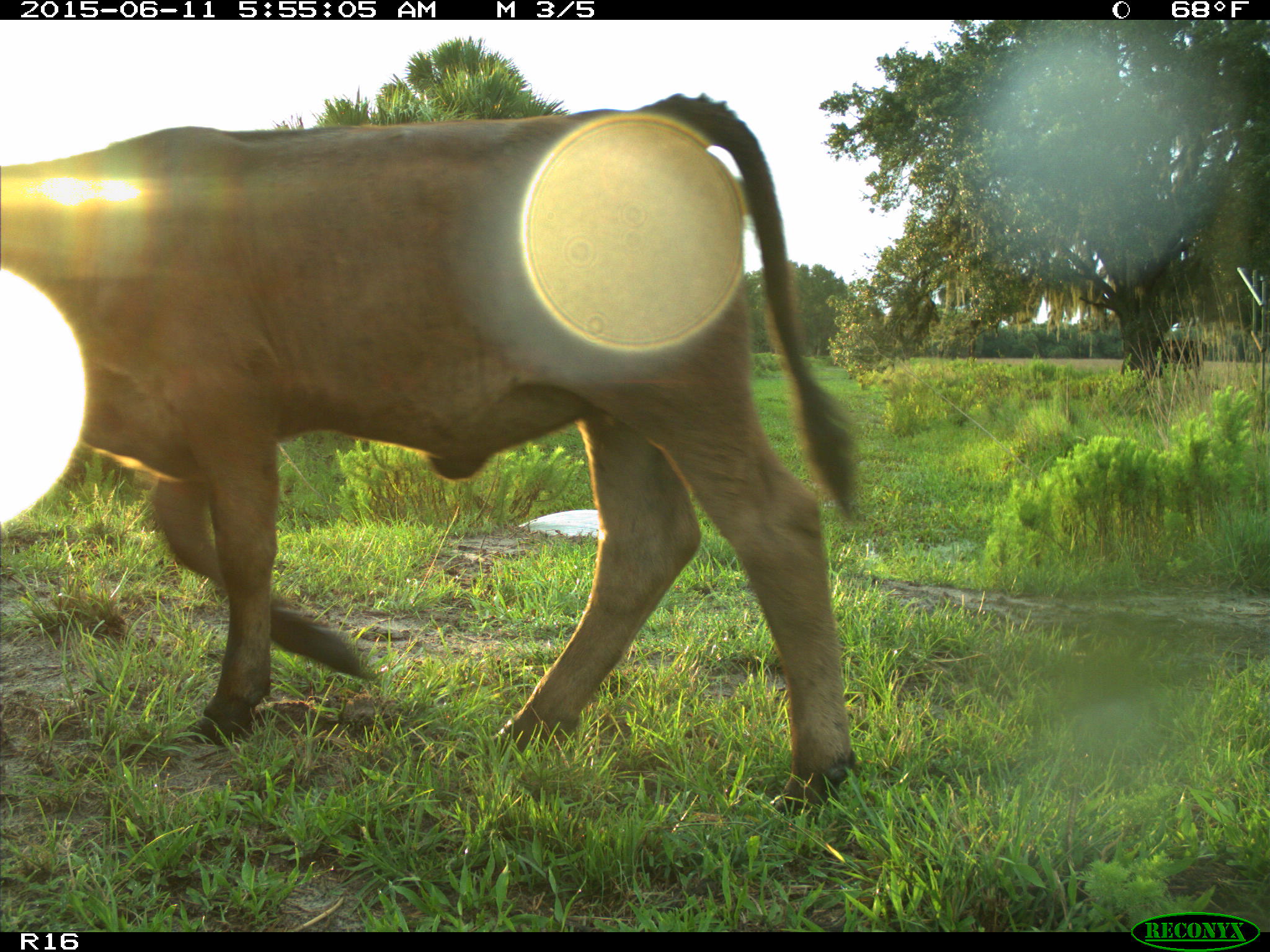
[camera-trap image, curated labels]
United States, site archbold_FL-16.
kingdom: Animalia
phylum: Chordata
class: Mammalia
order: Artiodactyla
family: Bovidae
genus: Bos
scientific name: Bos taurus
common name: domestic cow